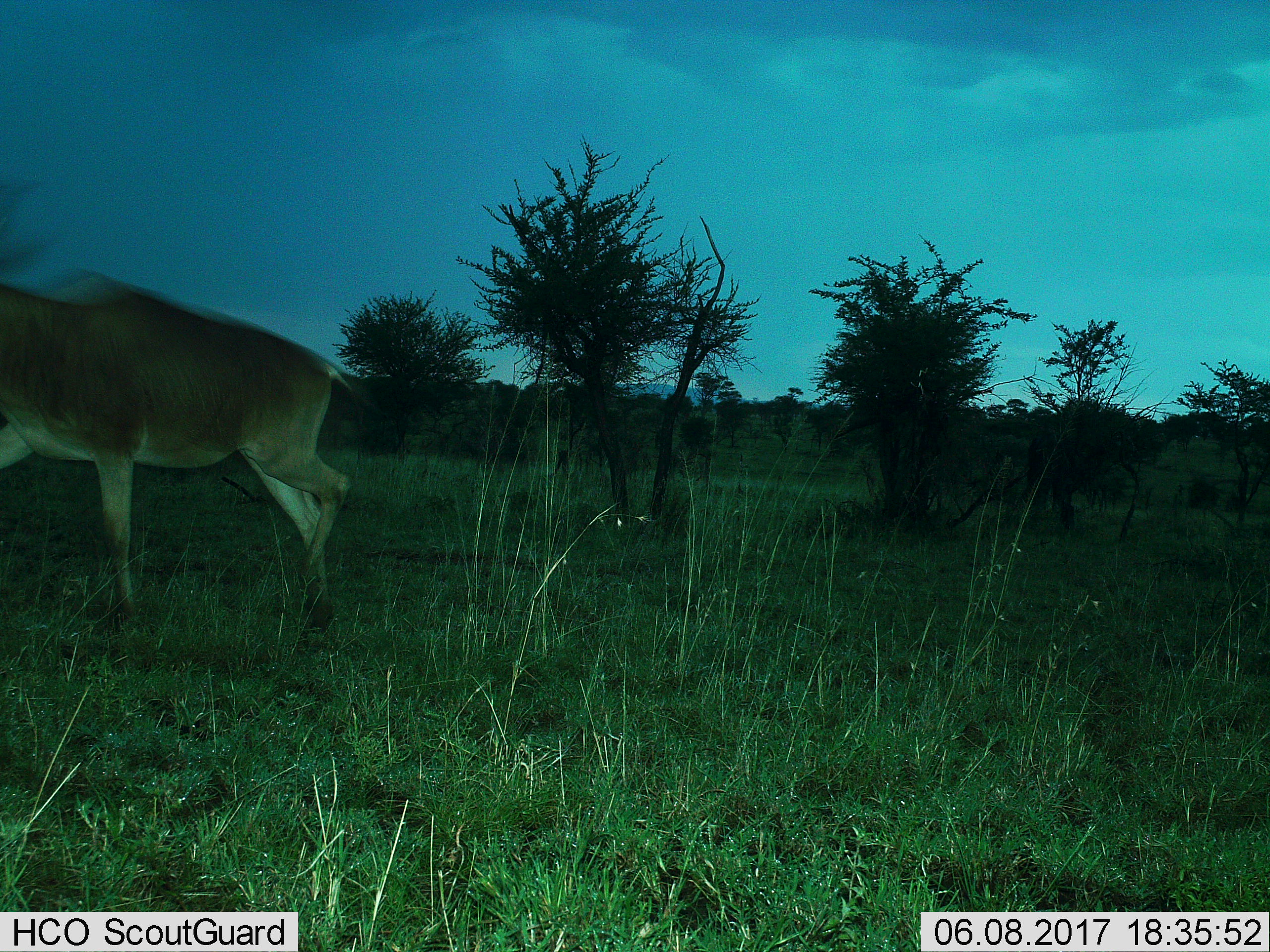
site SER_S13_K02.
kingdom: Animalia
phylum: Chordata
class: Mammalia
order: Artiodactyla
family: Bovidae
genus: Alcelaphus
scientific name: Alcelaphus buselaphus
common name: hartebeest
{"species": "hartebeest (Alcelaphus buselaphus)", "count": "1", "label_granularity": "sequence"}